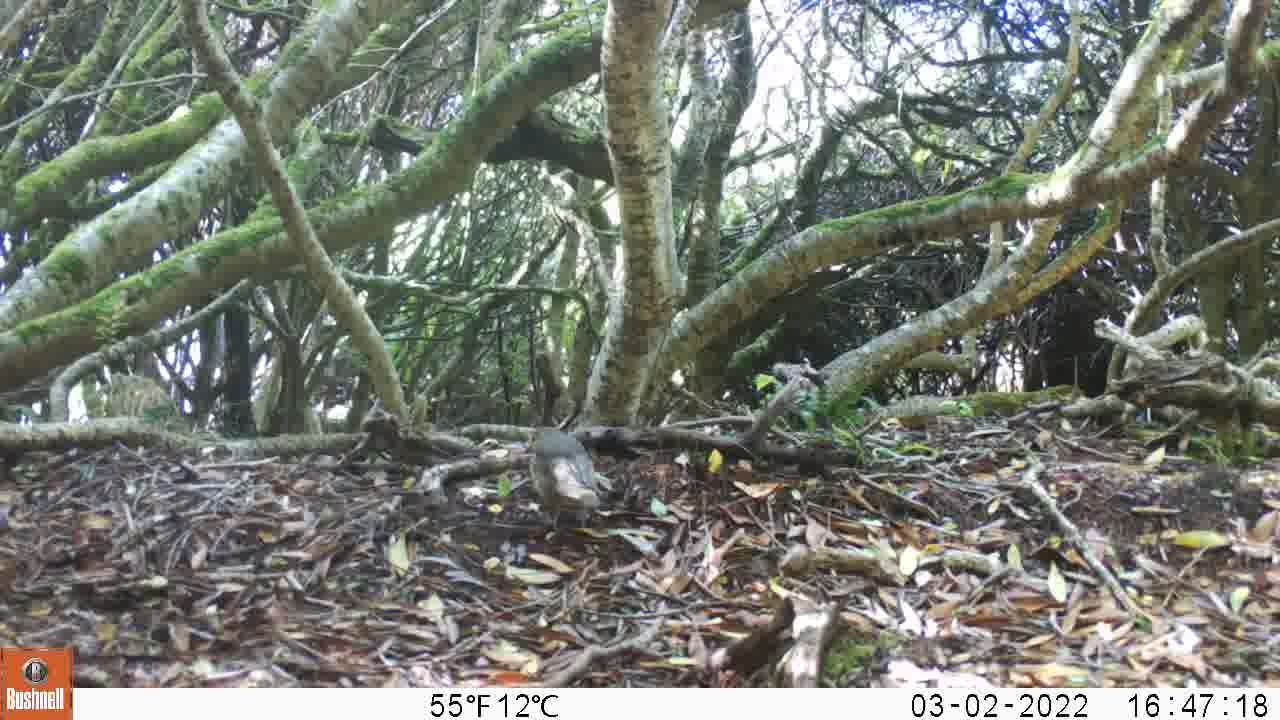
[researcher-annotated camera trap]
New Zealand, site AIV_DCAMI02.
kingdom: Animalia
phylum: Chordata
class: Aves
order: Passeriformes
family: Turdidae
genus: Turdus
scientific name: Turdus philomelos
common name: song thrush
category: thrush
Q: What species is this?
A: Thrush (song thrush) (Turdus philomelos).